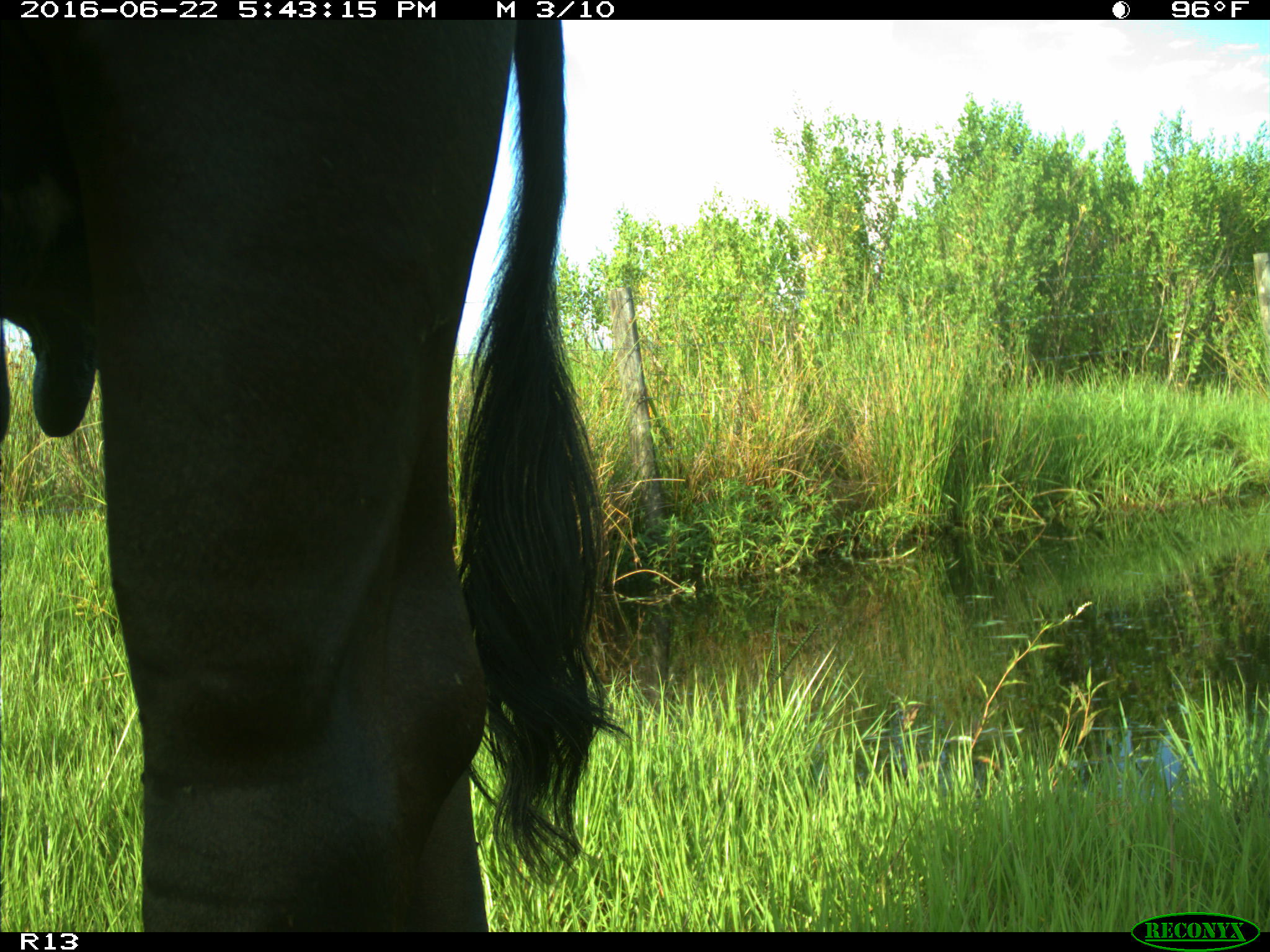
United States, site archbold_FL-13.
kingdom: Animalia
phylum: Chordata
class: Mammalia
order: Artiodactyla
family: Bovidae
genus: Bos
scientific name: Bos taurus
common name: domestic cow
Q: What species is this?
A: Bos taurus (domestic cow).